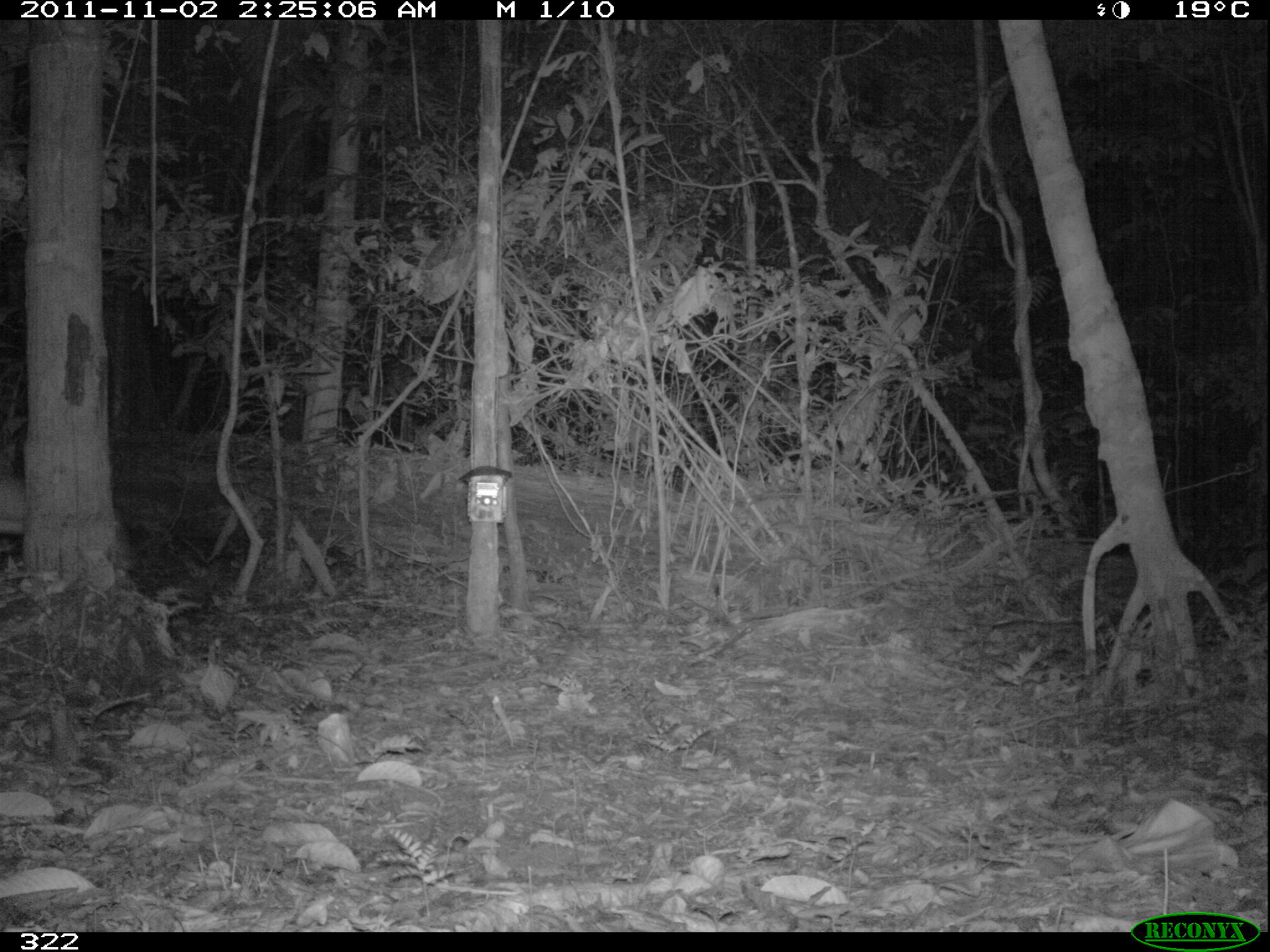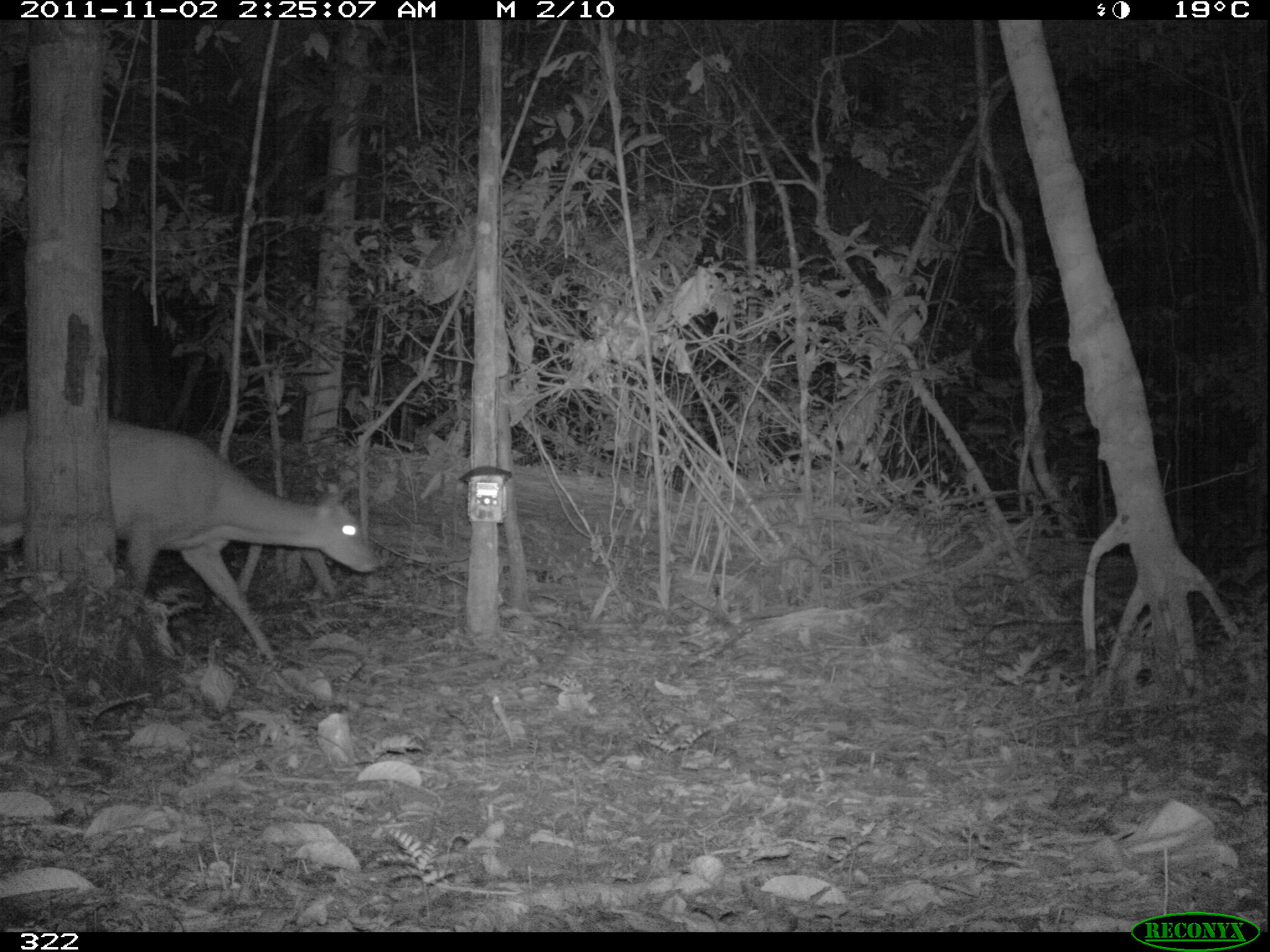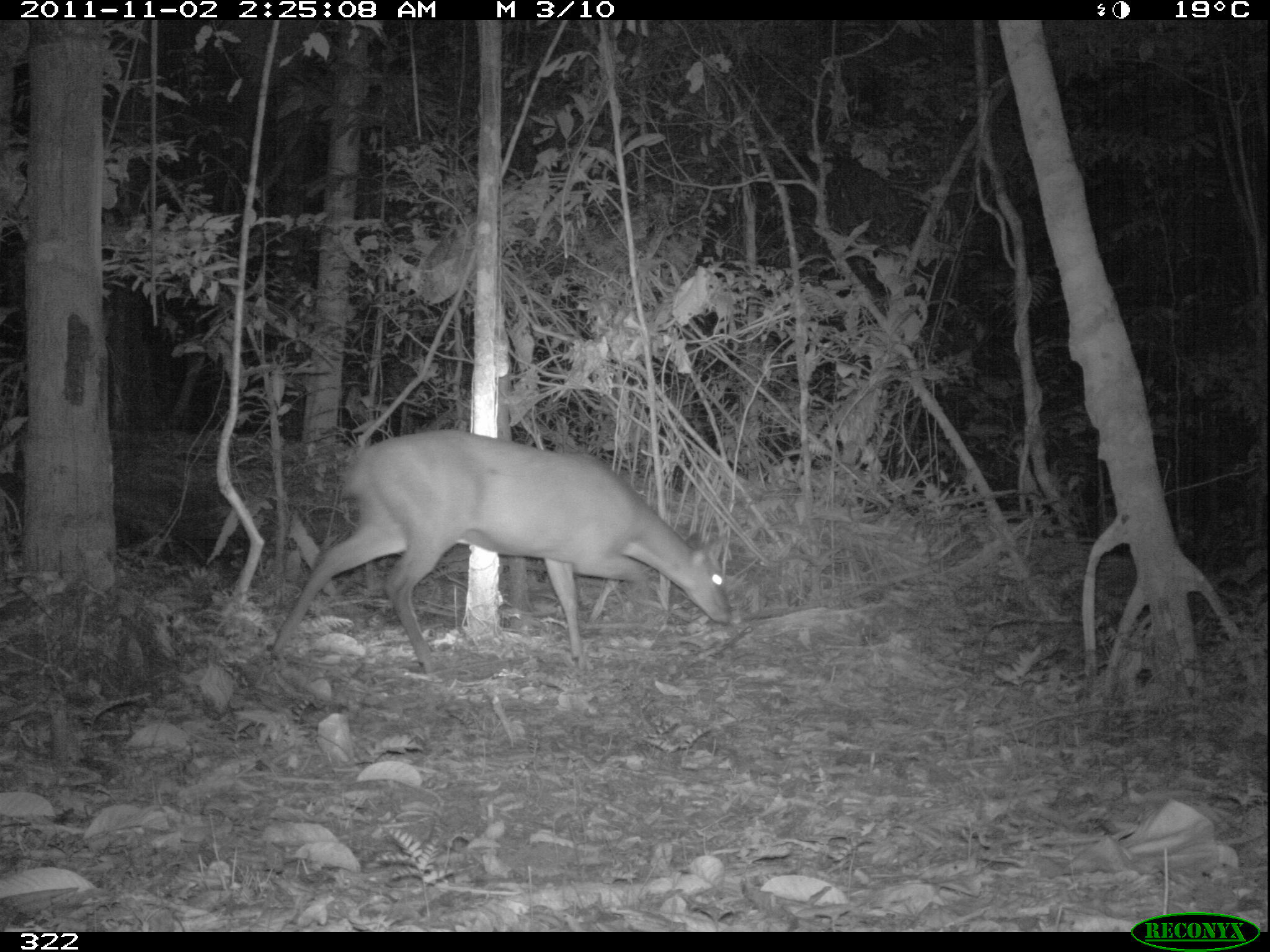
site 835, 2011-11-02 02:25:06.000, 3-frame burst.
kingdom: Animalia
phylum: Chordata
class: Mammalia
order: Artiodactyla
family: Cervidae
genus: Mazama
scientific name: Mazama americana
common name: red brocket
Mazama americana (red brocket).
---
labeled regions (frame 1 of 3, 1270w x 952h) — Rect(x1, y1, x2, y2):
mazama americana: Rect(0, 478, 29, 534)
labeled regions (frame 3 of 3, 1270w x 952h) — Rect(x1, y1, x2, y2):
mazama americana: Rect(262, 429, 732, 677)